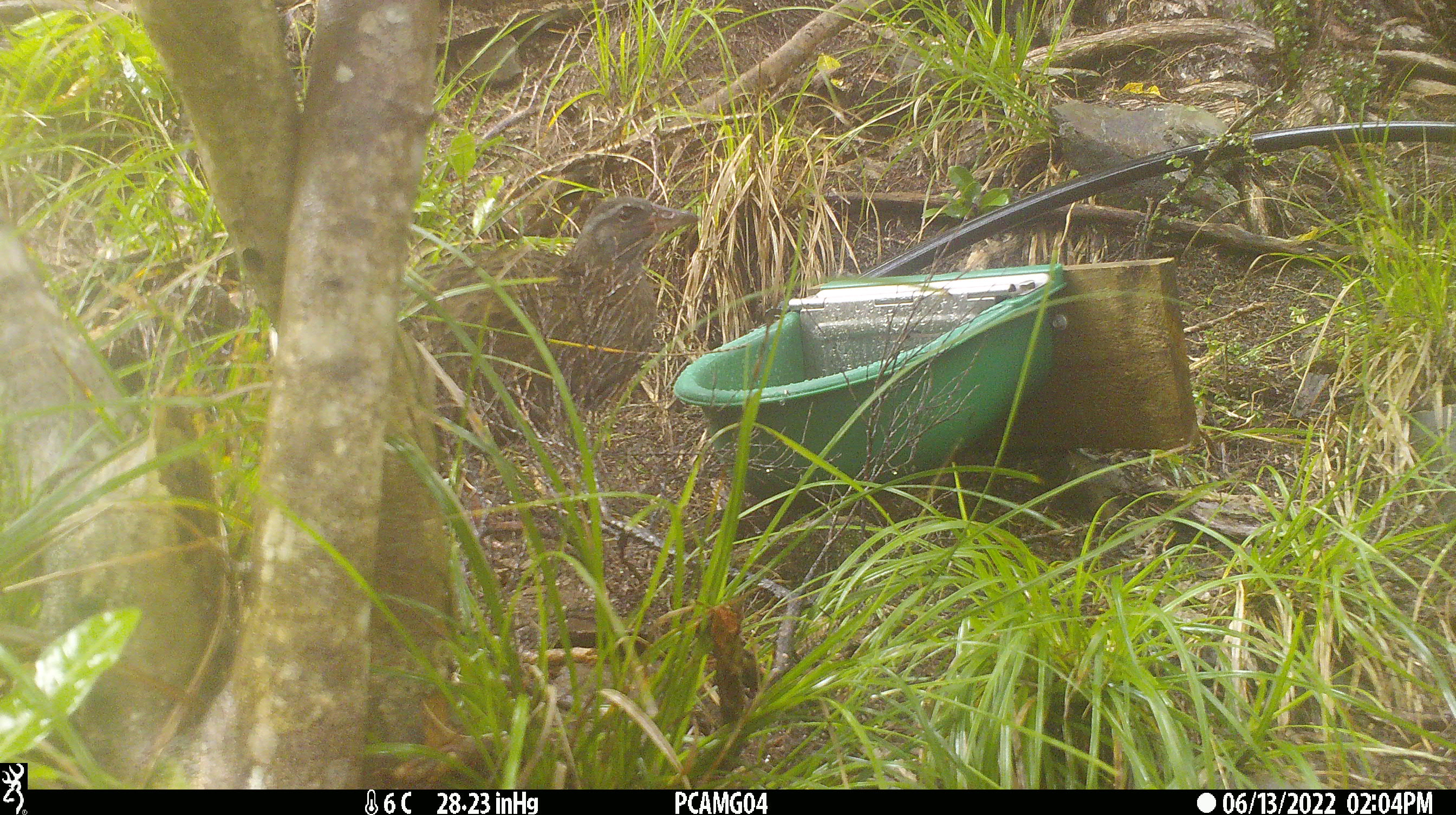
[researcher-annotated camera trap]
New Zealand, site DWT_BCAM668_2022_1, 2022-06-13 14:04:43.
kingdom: Animalia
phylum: Chordata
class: Aves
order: Gruiformes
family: Rallidae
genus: Gallirallus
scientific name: Gallirallus australis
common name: weka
Weka (Gallirallus australis).